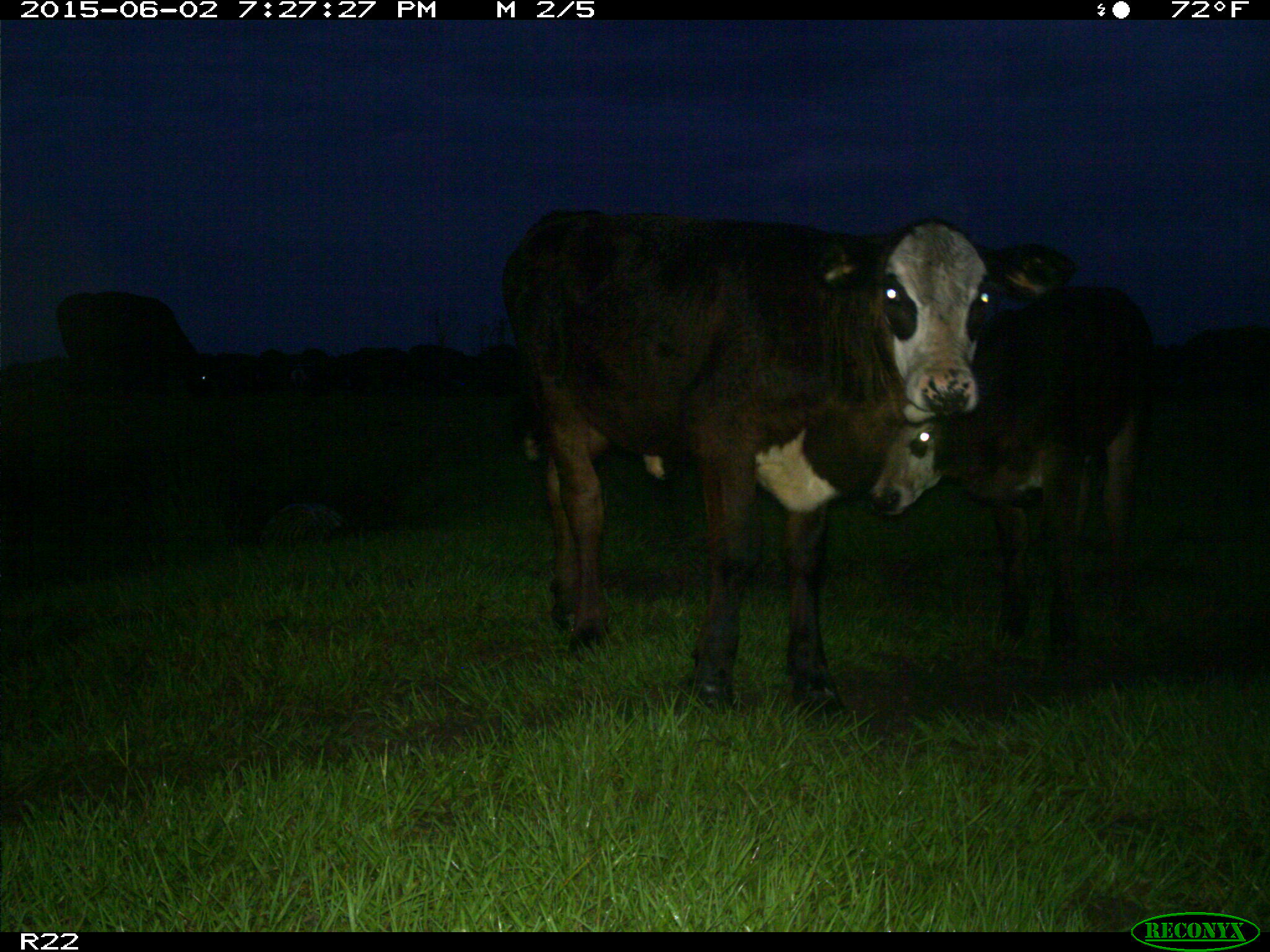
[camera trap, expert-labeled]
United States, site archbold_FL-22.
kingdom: Animalia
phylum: Chordata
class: Mammalia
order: Artiodactyla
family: Bovidae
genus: Bos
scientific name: Bos taurus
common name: domestic cow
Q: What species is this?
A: Bos taurus (domestic cow).